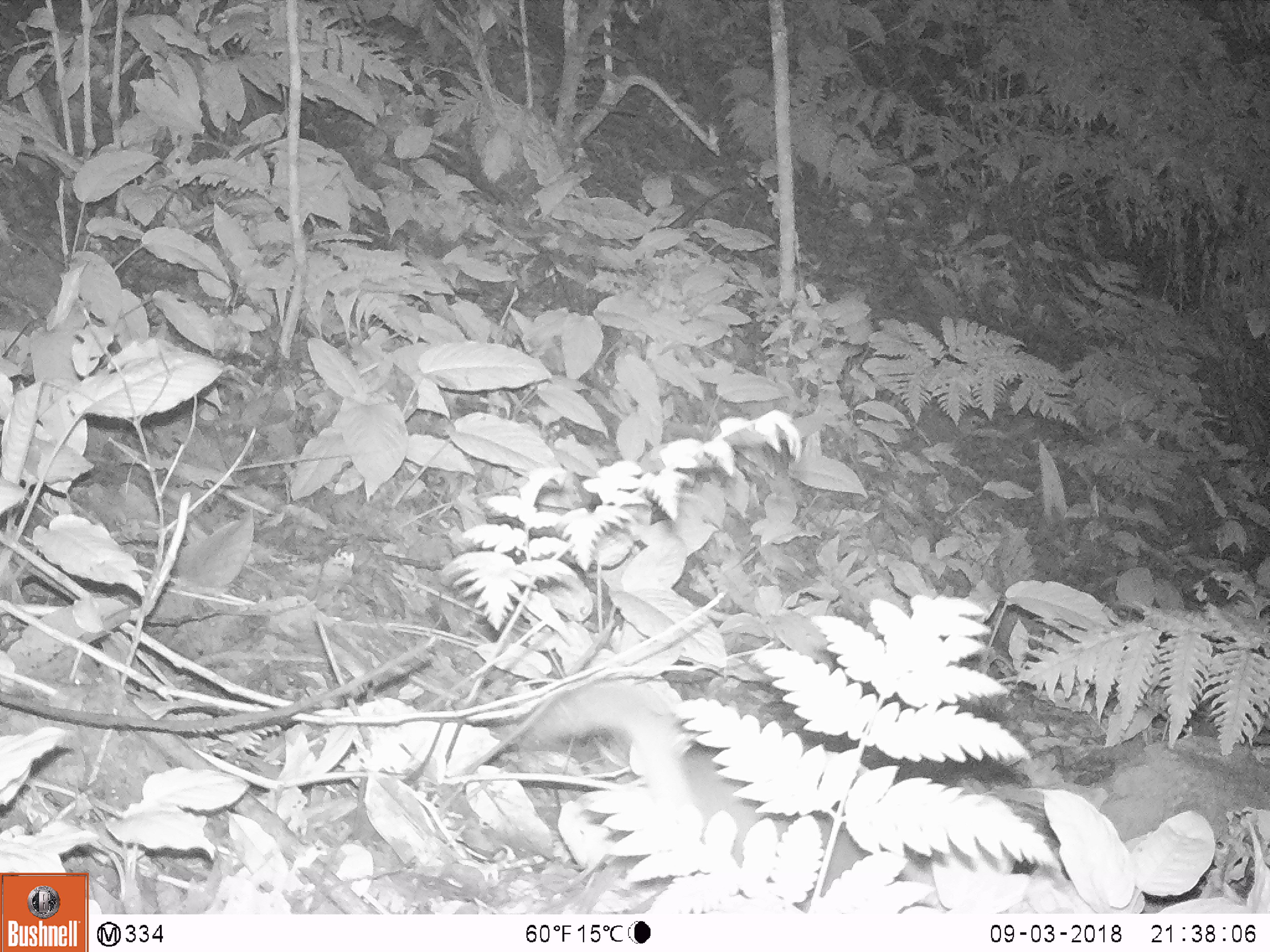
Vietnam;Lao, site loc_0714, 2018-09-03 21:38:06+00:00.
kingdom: Animalia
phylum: Chordata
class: Mammalia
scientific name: Mammalia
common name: mammal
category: unidentified small mammal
Unidentified small mammal (mammal) (Mammalia). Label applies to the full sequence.